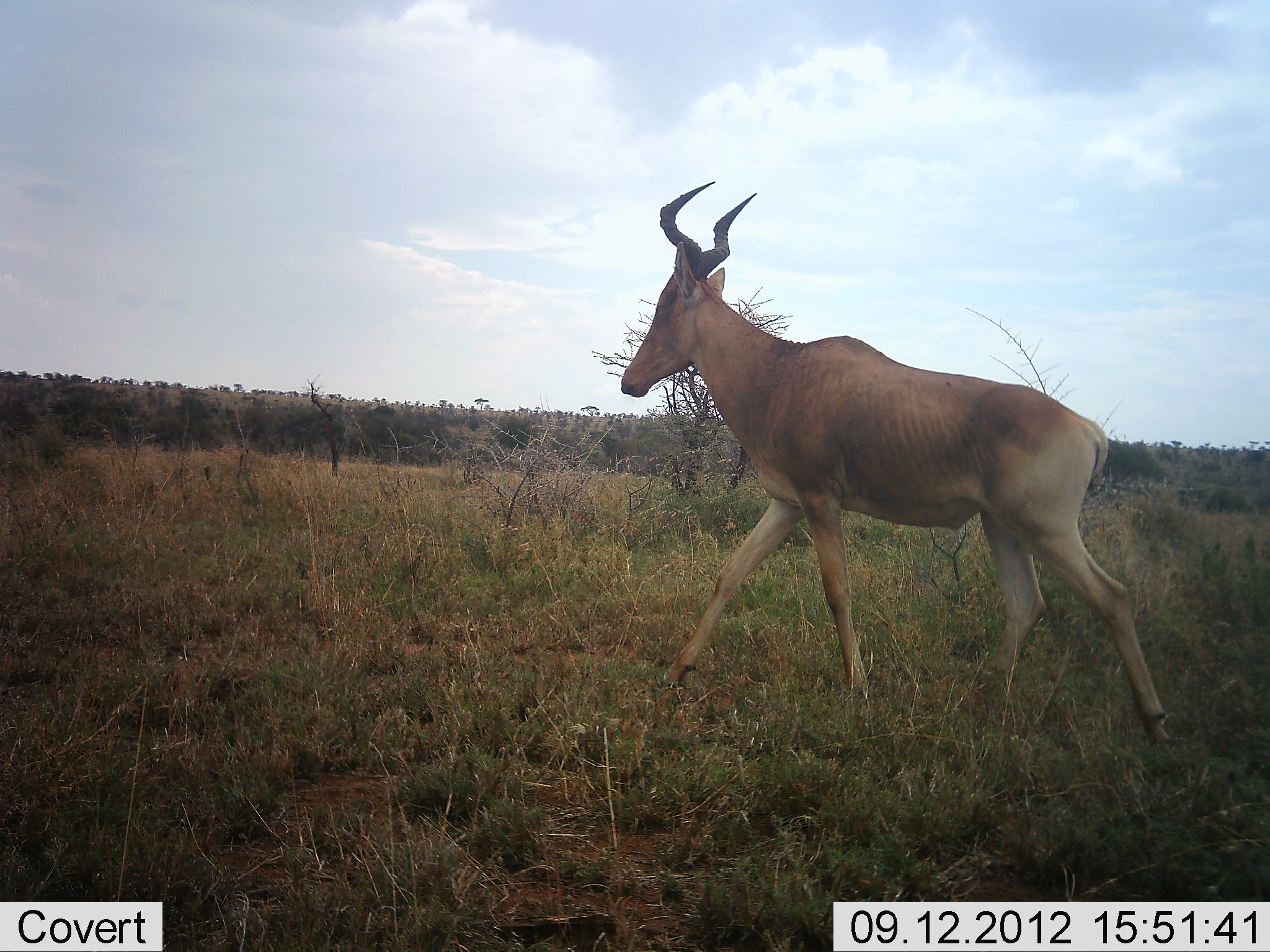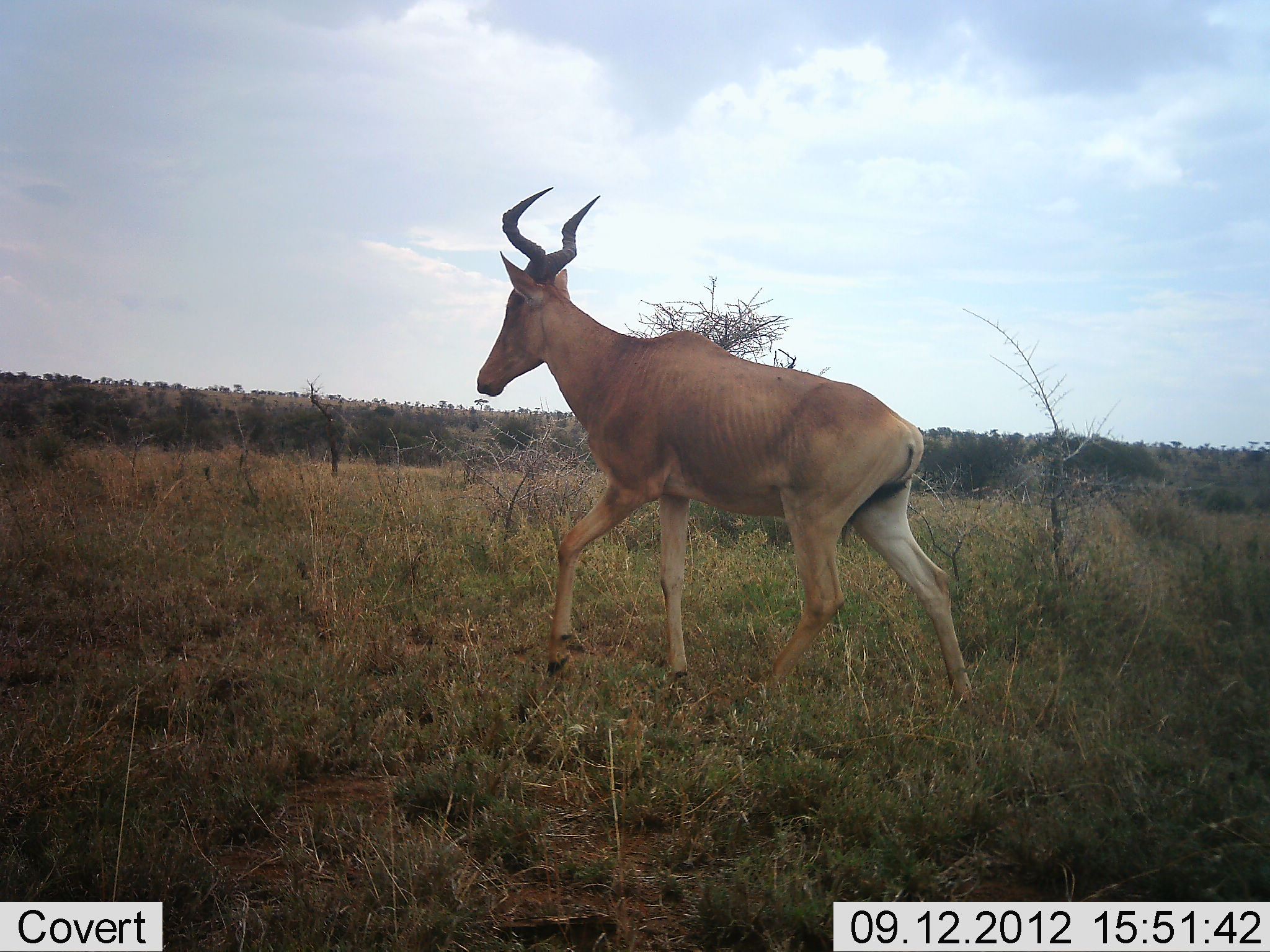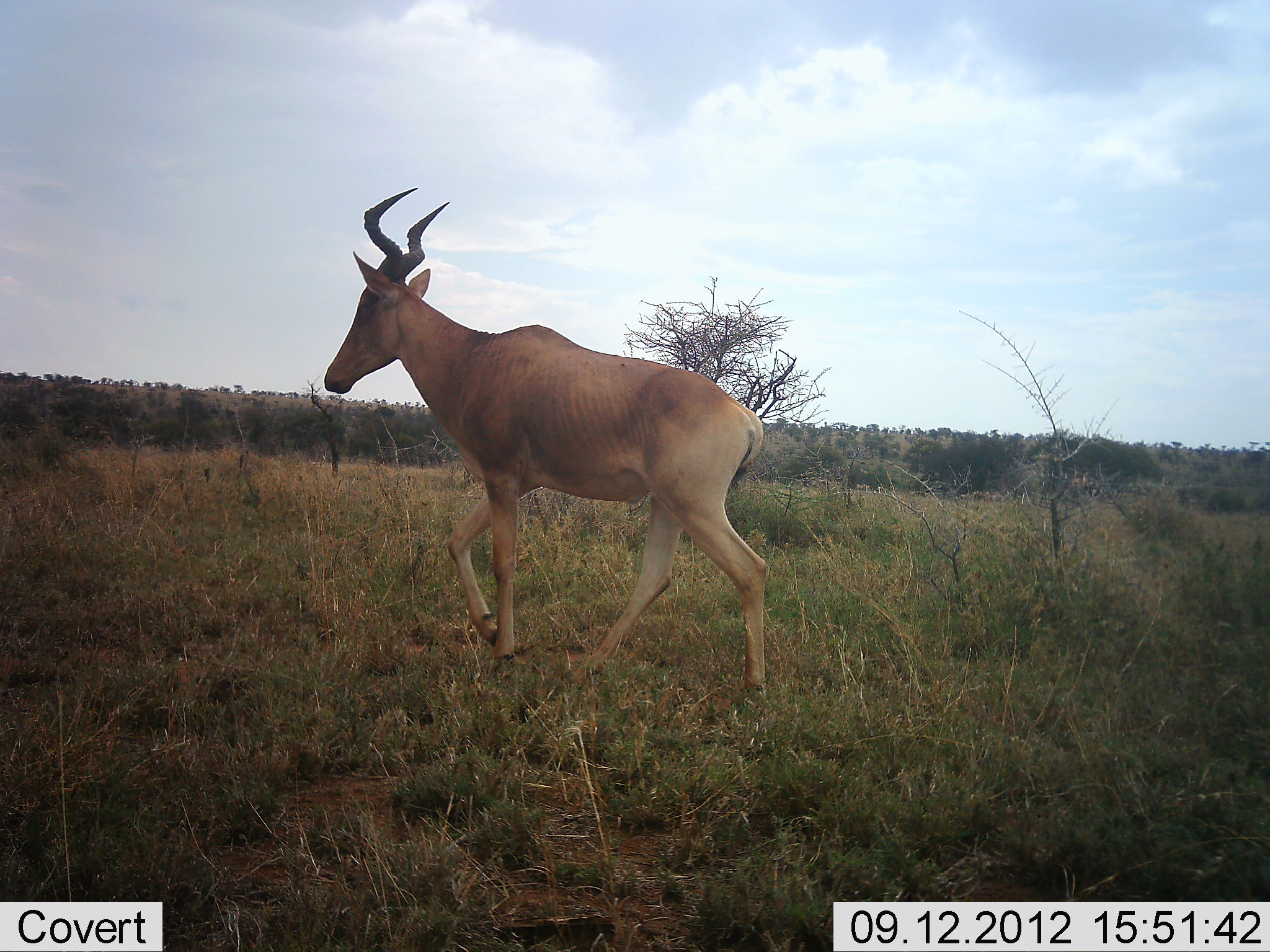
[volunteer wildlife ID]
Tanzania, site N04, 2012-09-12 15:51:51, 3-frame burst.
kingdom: Animalia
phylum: Chordata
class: Mammalia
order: Artiodactyla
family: Bovidae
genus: Alcelaphus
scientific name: Alcelaphus buselaphus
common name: hartebeest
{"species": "hartebeest (Alcelaphus buselaphus)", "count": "1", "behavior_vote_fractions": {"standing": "0%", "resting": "0%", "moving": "100%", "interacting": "0%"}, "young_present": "0%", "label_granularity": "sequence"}